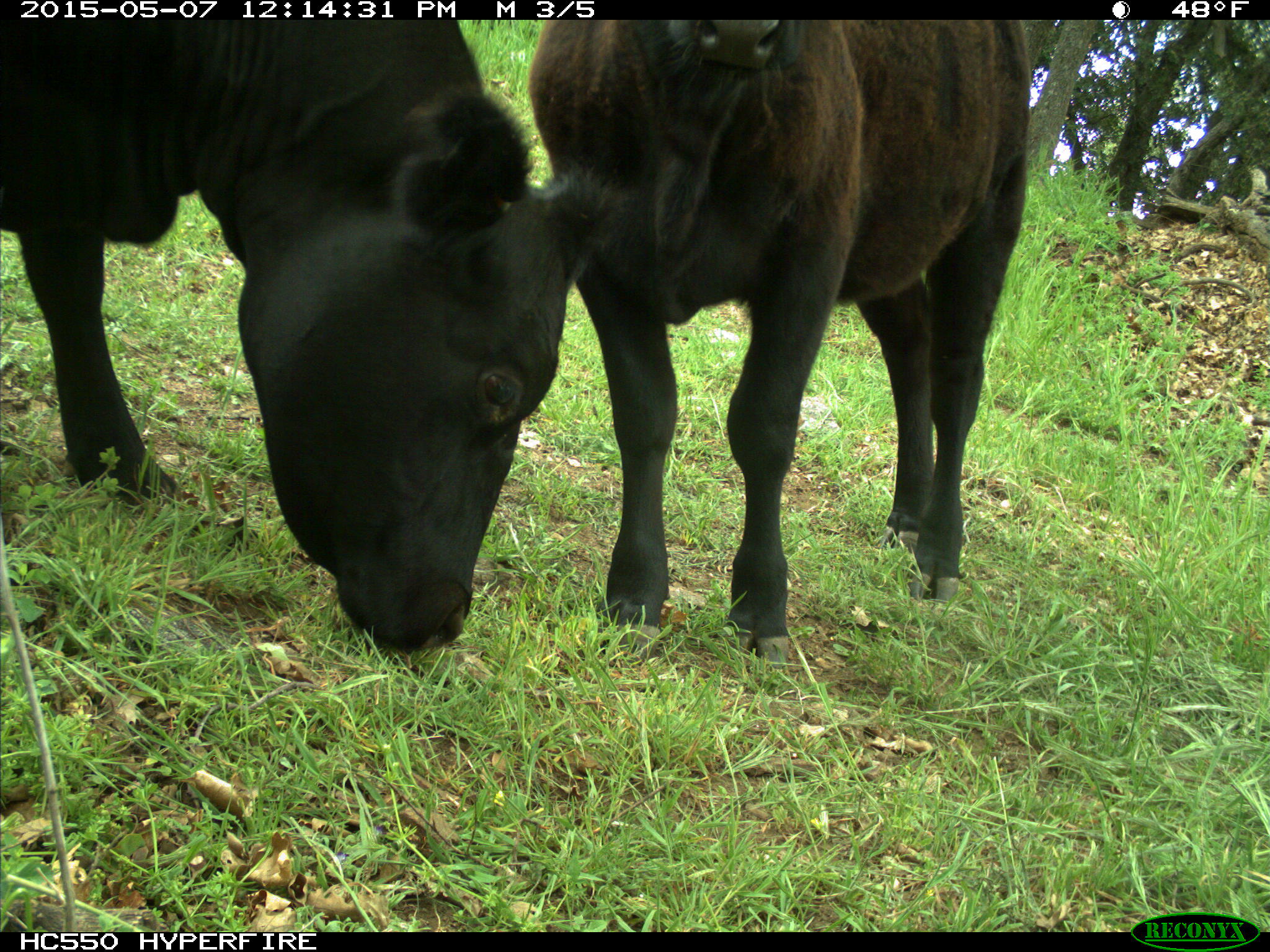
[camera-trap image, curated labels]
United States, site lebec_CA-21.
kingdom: Animalia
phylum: Chordata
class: Mammalia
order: Artiodactyla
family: Bovidae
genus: Bos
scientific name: Bos taurus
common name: domestic cow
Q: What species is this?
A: Bos taurus (domestic cow).